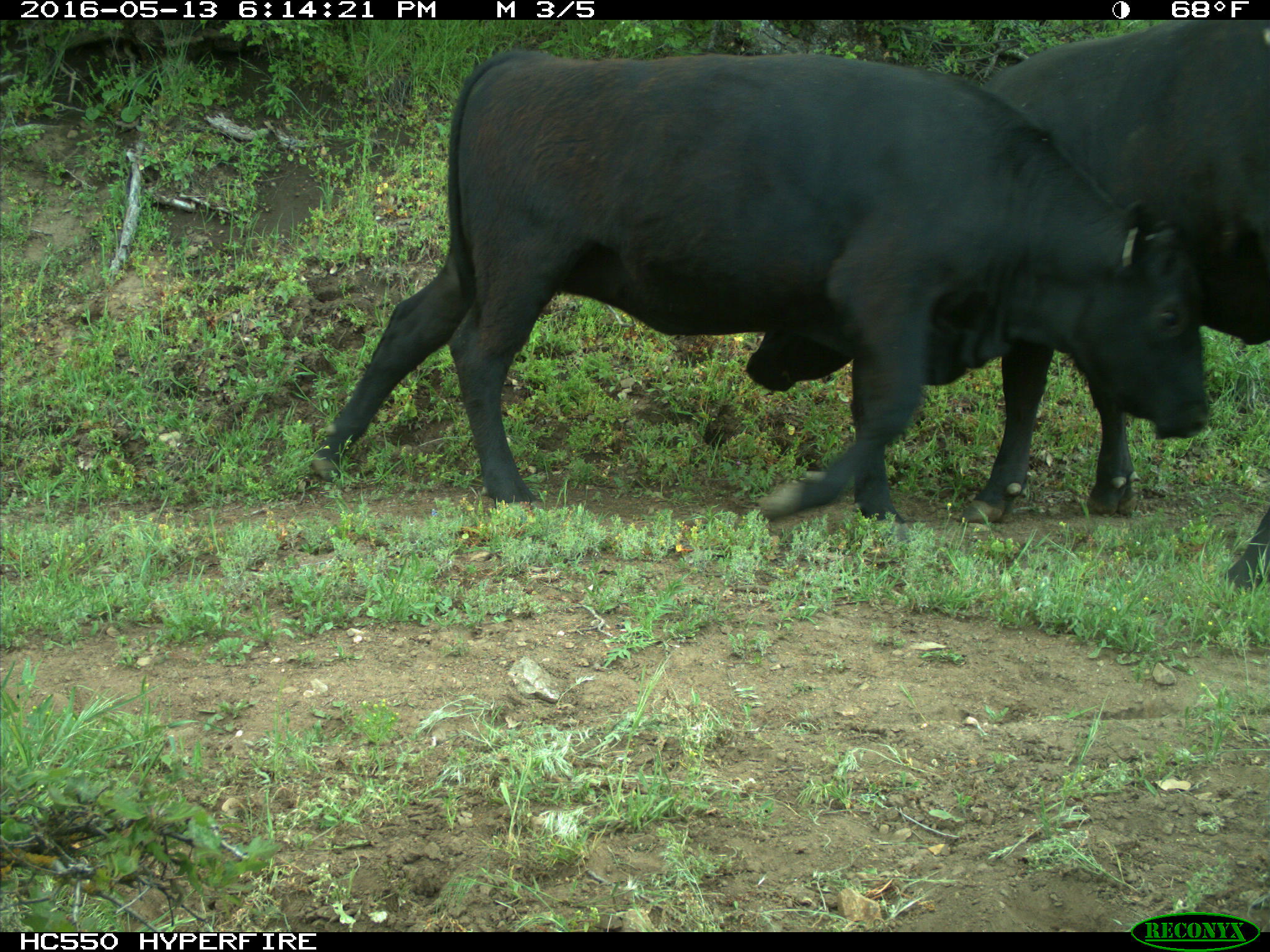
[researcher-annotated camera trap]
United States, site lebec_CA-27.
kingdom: Animalia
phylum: Chordata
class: Mammalia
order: Artiodactyla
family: Bovidae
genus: Bos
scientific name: Bos taurus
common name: domestic cow